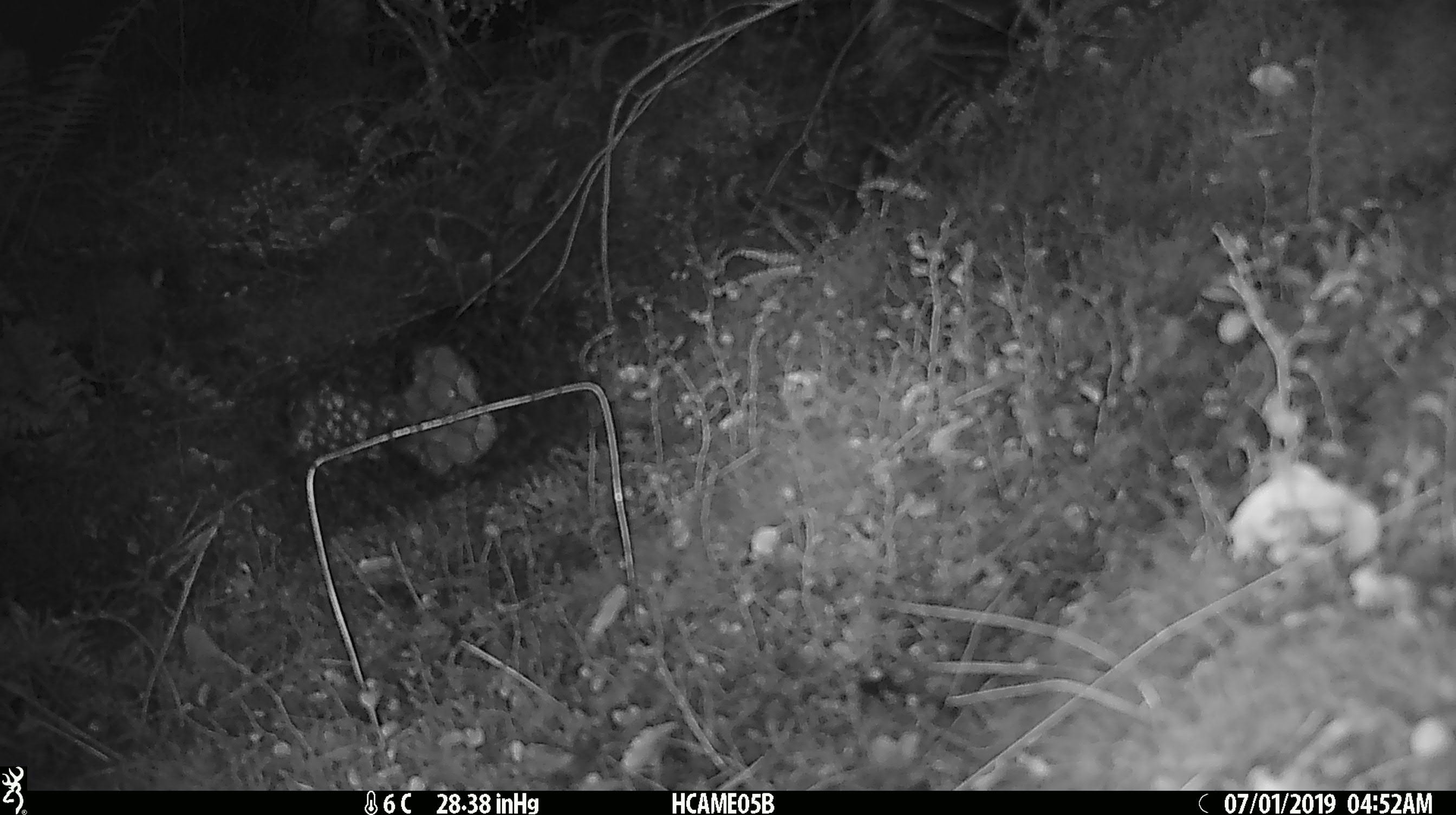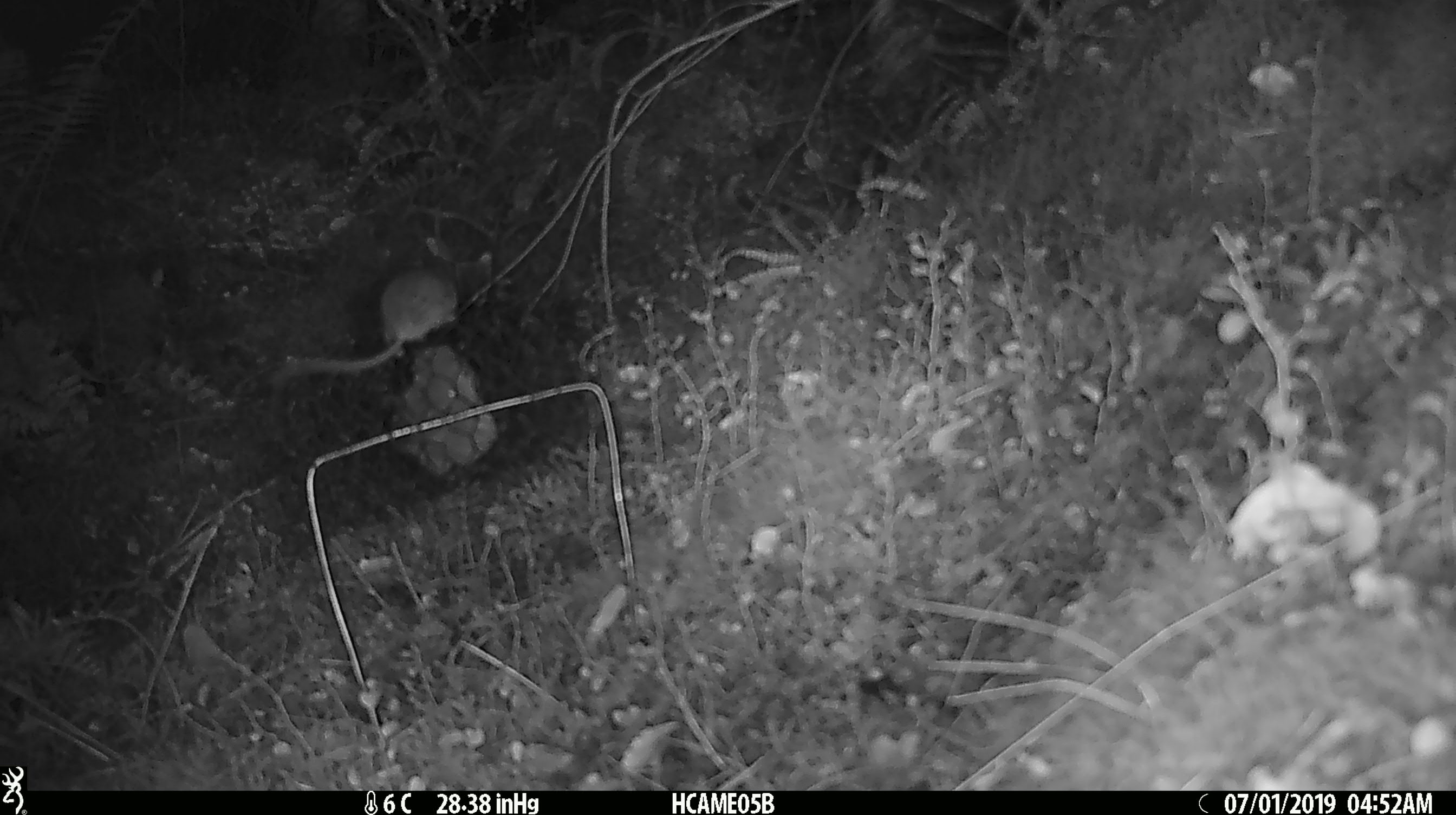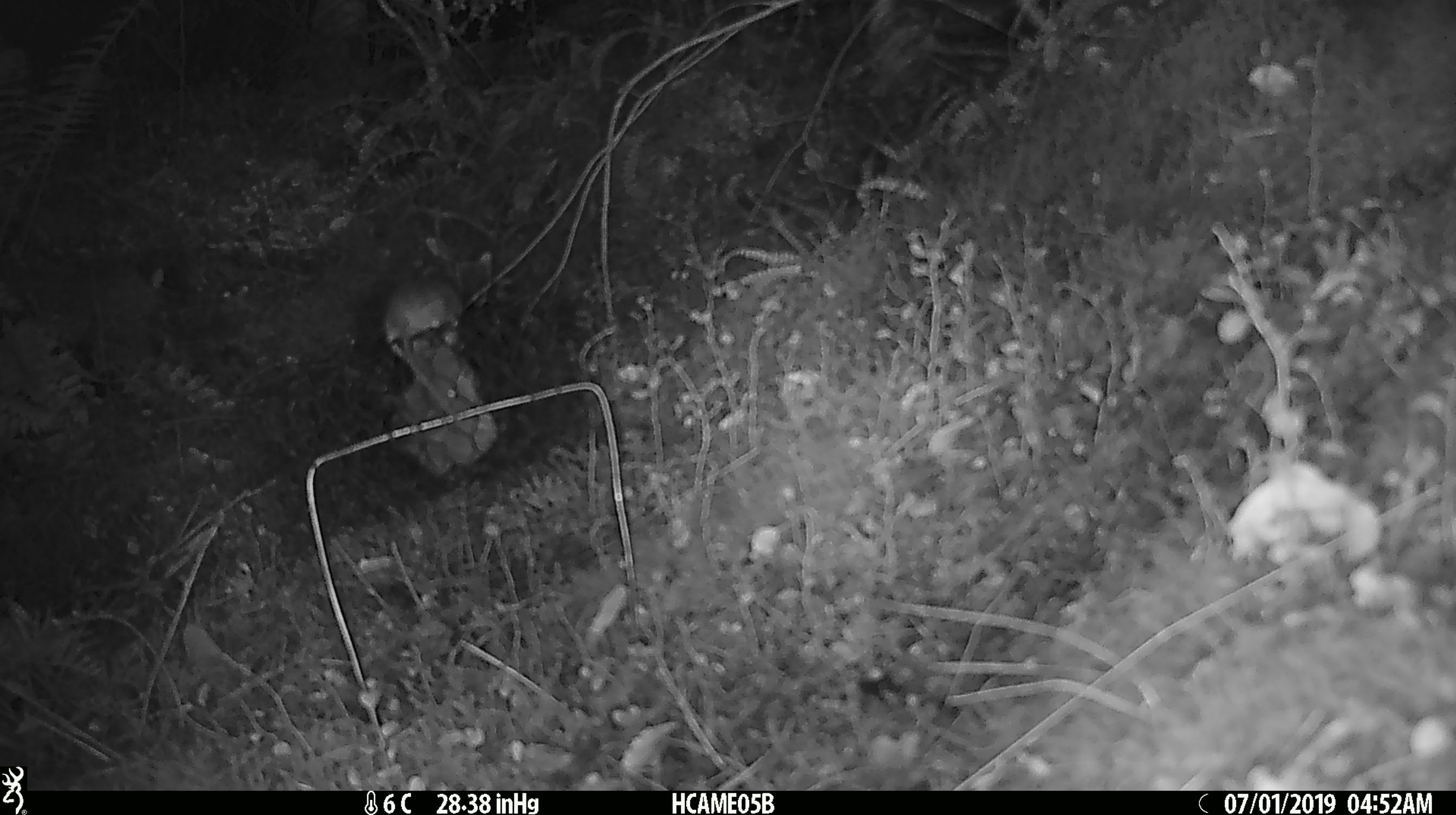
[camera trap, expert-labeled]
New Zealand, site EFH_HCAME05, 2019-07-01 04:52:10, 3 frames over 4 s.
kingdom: Animalia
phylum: Chordata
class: Mammalia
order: Rodentia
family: Muridae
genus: Mus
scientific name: Mus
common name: mouse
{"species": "mouse (Mus)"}